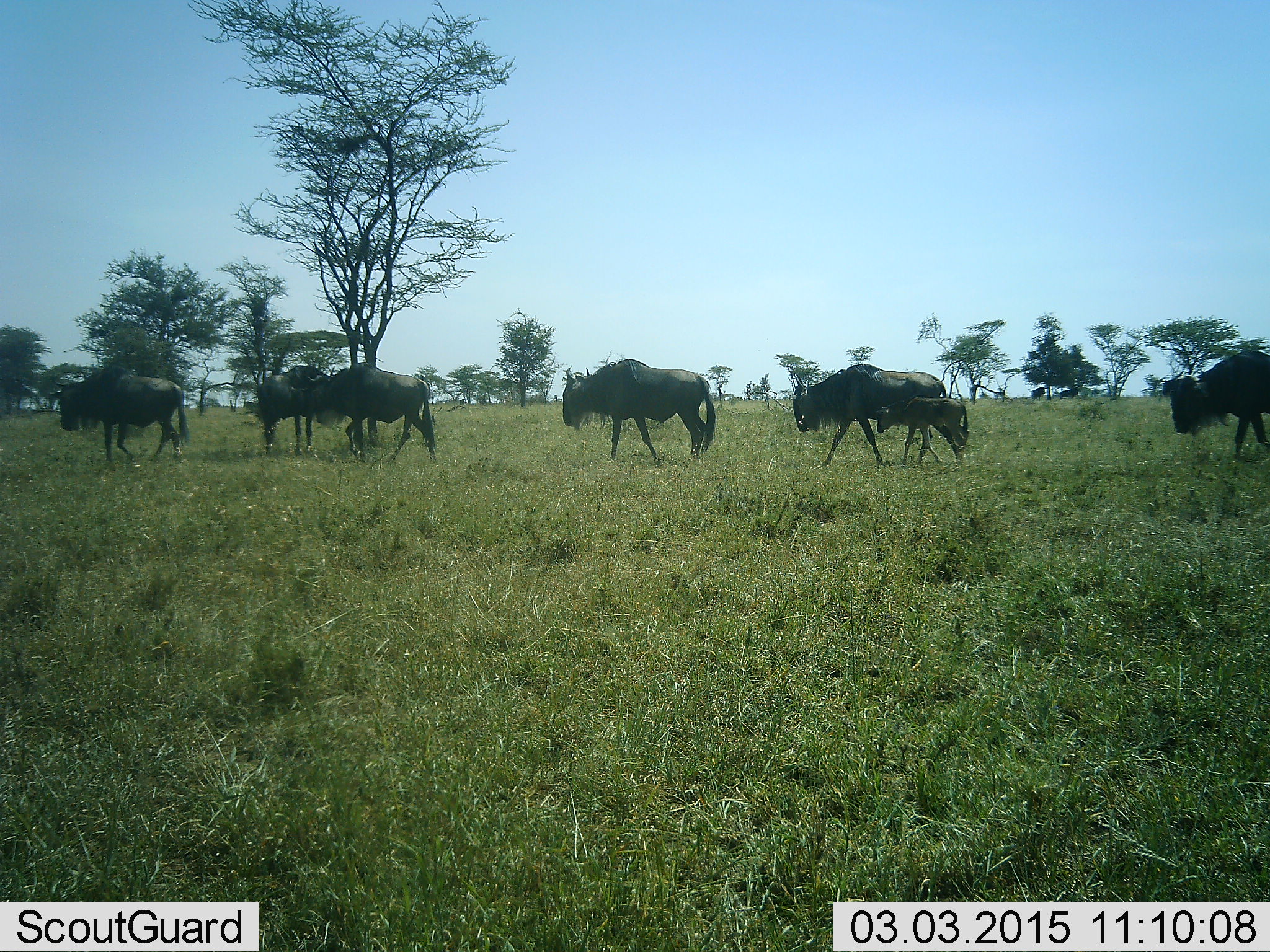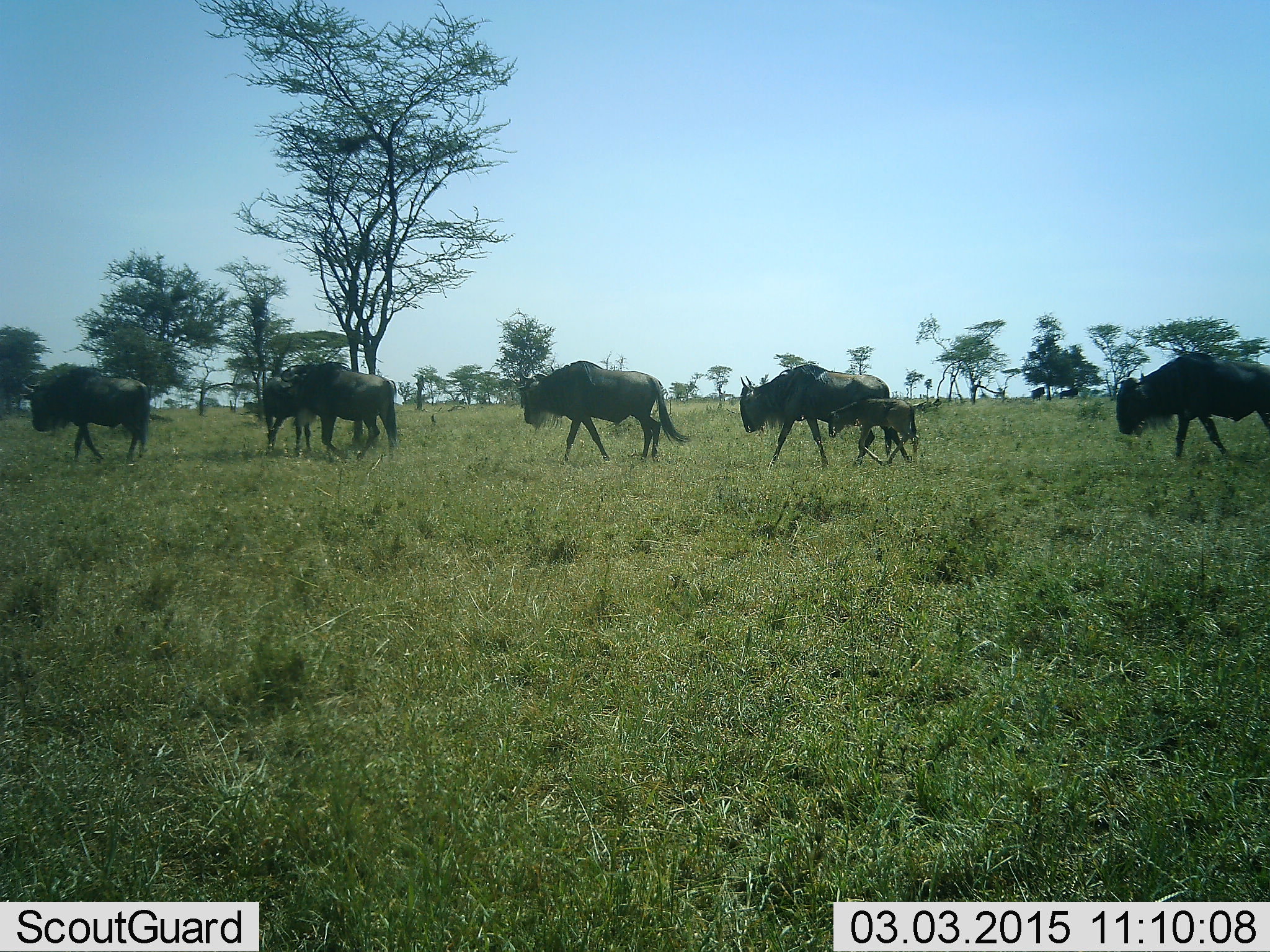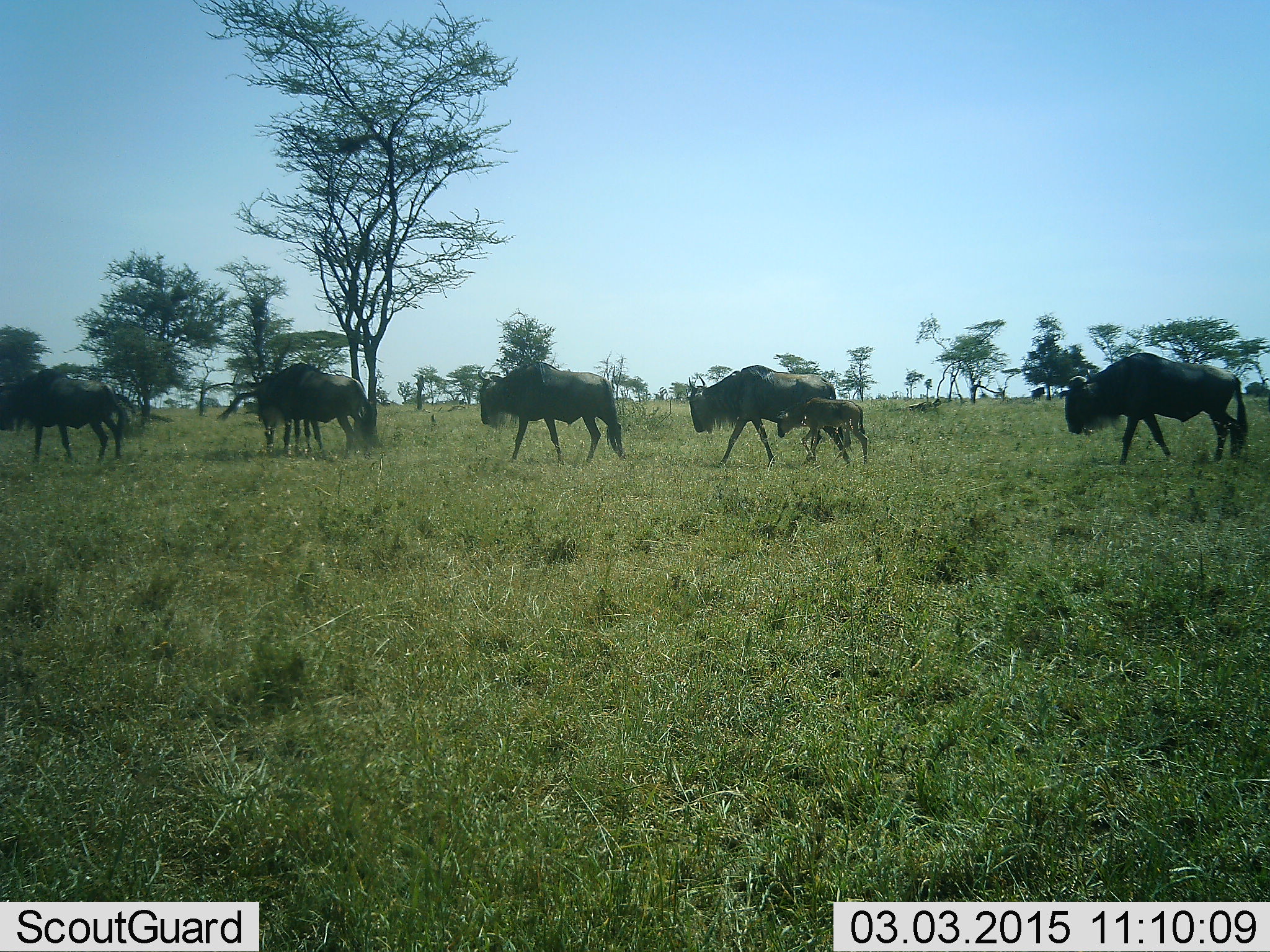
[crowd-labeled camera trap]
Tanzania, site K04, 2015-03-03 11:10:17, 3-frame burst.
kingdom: Animalia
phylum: Chordata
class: Mammalia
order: Artiodactyla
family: Bovidae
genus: Connochaetes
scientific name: Connochaetes taurinus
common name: blue wildebeest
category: wildebeest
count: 7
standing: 30%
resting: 0%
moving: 100%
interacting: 0%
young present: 80%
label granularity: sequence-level